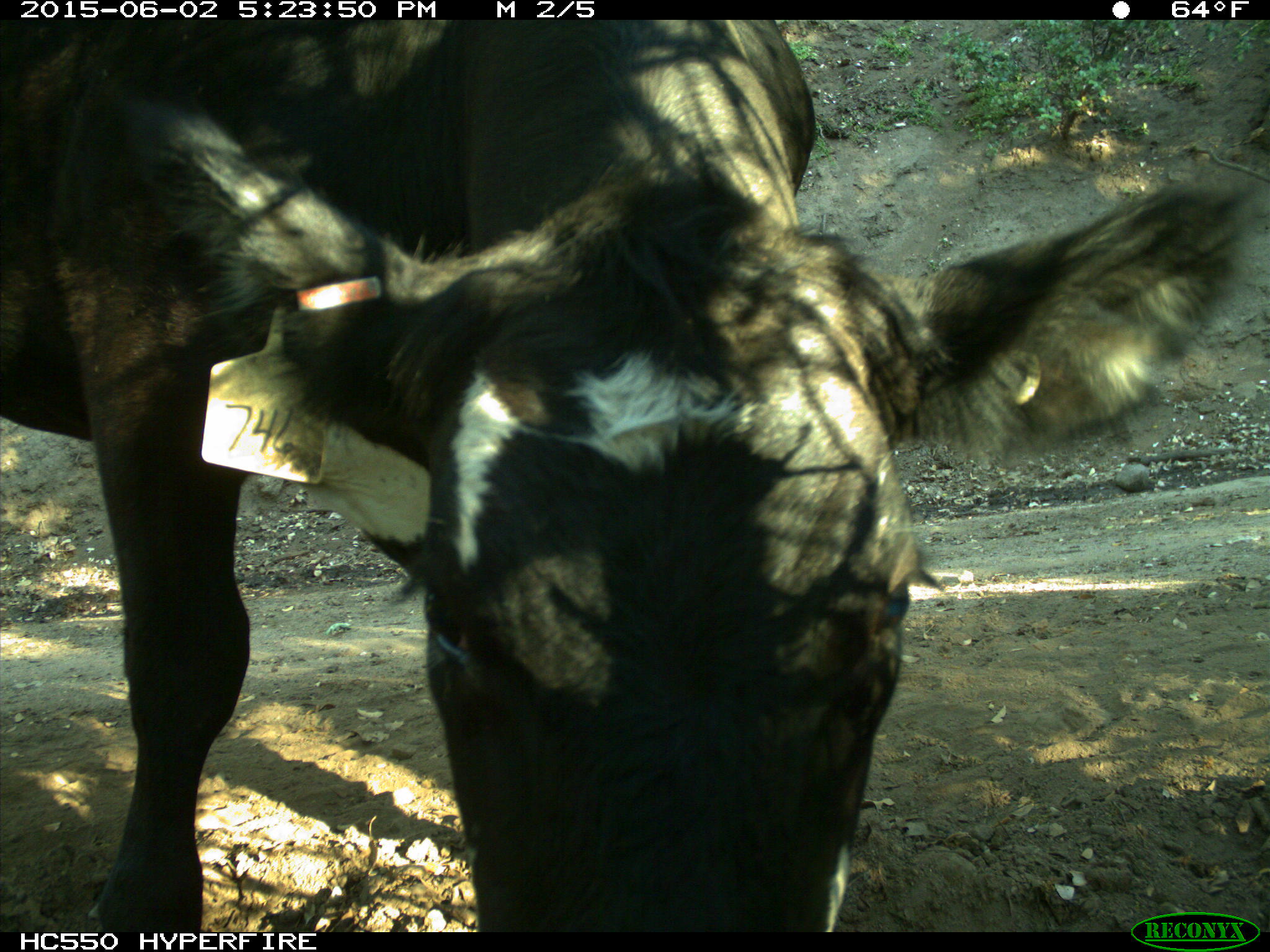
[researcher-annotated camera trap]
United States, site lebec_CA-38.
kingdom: Animalia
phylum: Chordata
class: Mammalia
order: Artiodactyla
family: Bovidae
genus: Bos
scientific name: Bos taurus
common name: domestic cow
Bos taurus (domestic cow).